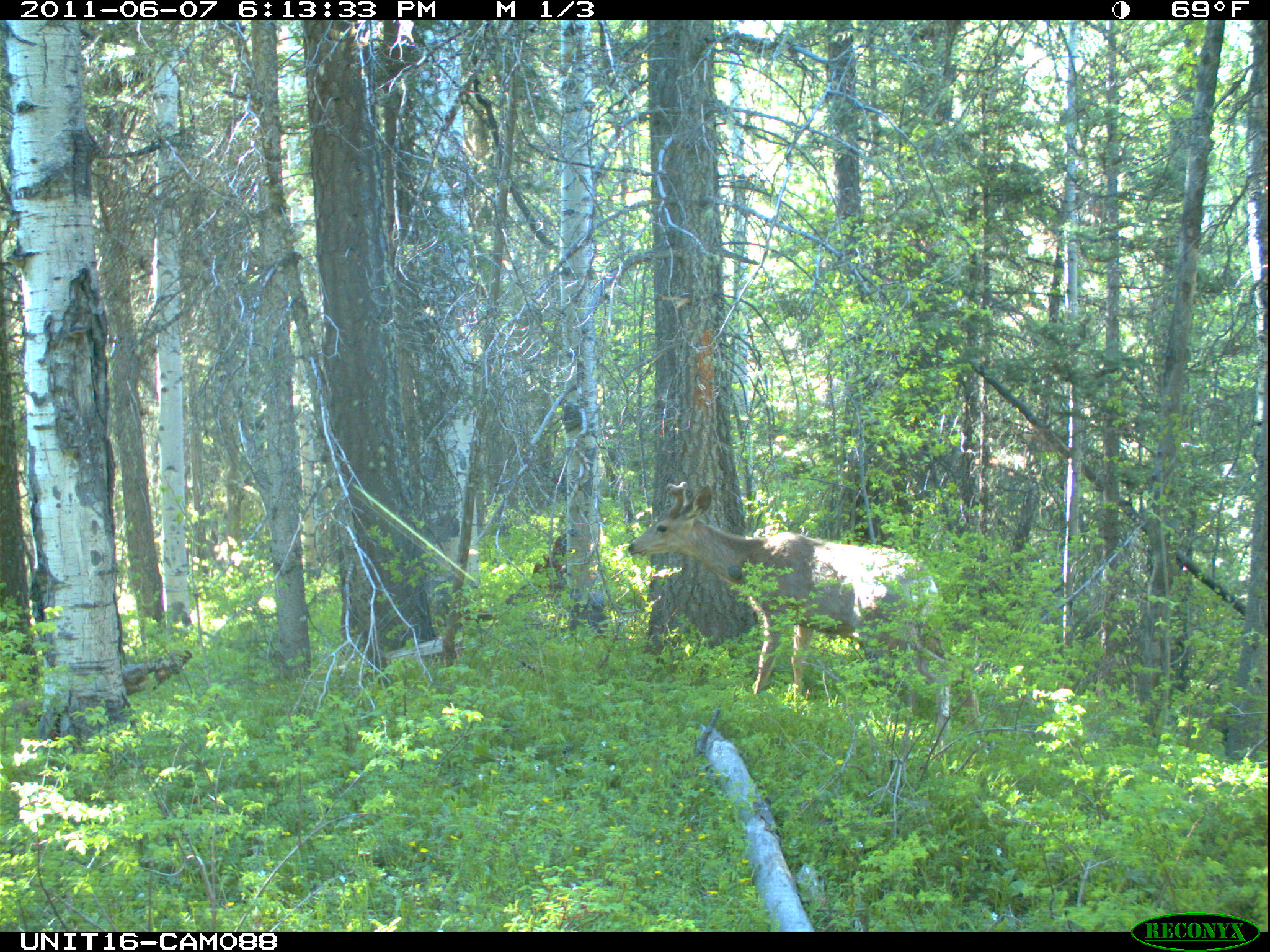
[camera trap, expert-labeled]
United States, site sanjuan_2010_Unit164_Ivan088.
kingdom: Animalia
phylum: Chordata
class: Mammalia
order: Artiodactyla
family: Cervidae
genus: Odocoileus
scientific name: Odocoileus hemionus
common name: mule deer